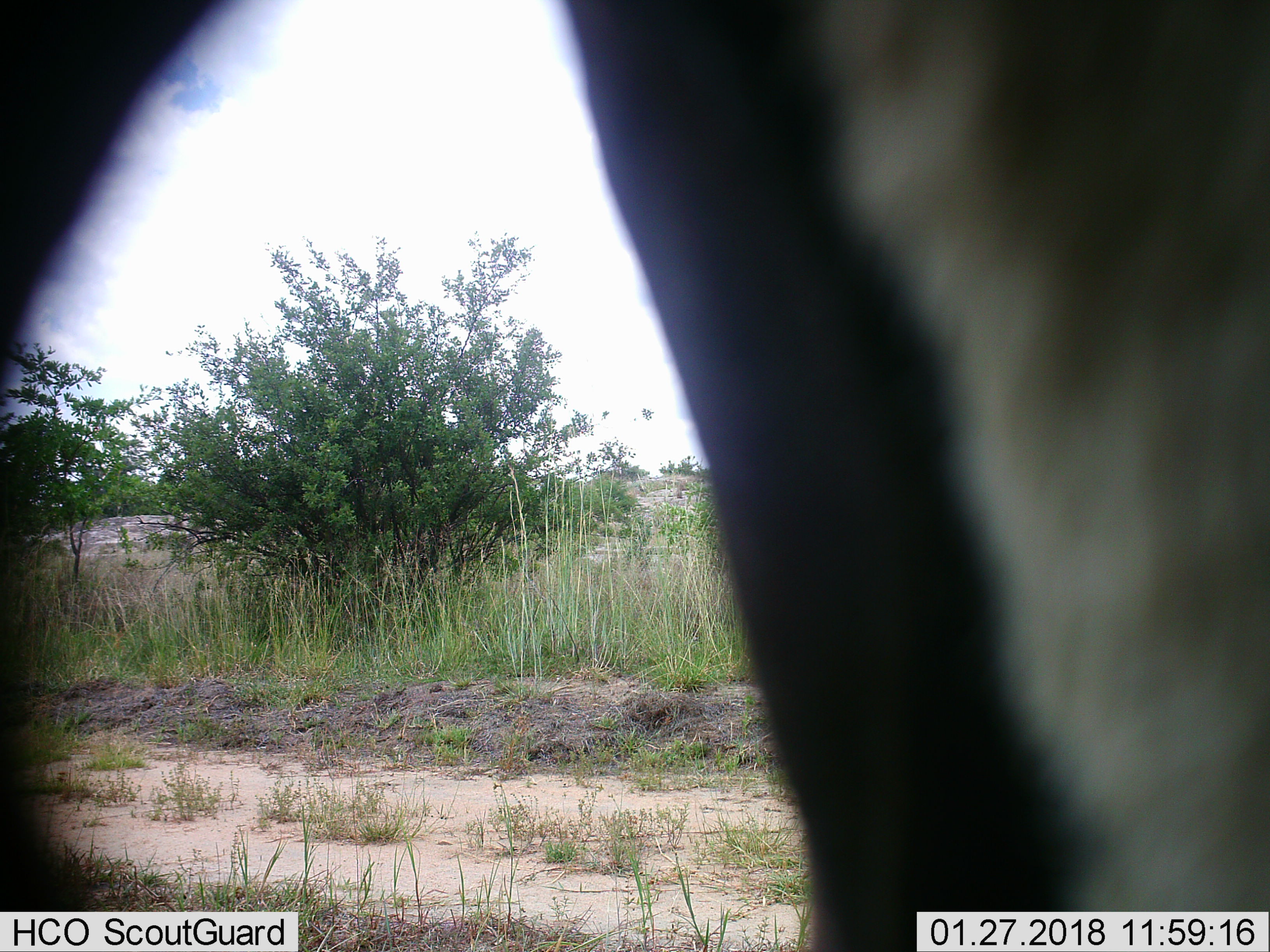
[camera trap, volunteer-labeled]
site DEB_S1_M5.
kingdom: Animalia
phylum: Chordata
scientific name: Vertebrata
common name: domestic animal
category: domesticanimal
Domesticanimal (domestic animal) (Vertebrata), count 1. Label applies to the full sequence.